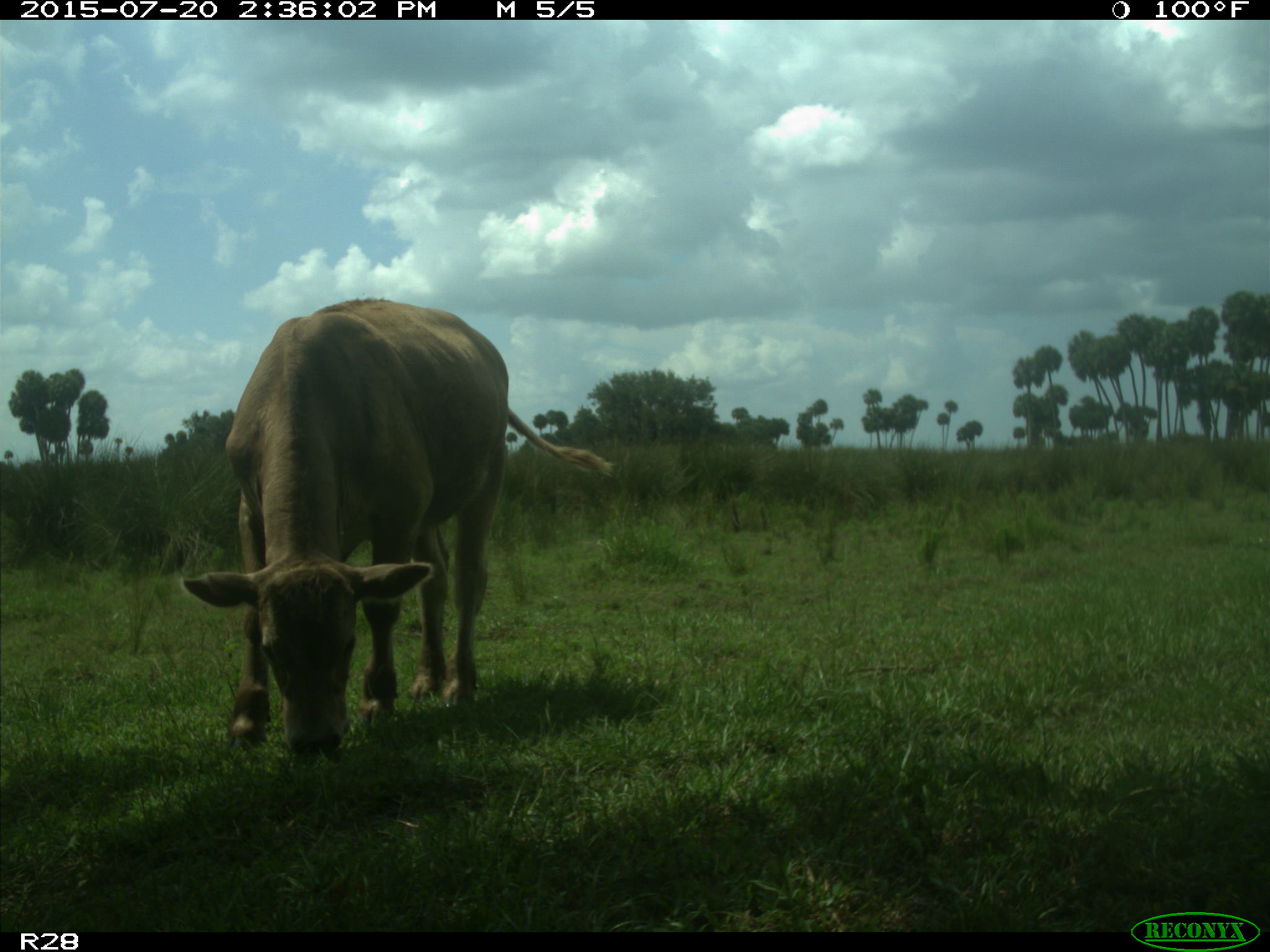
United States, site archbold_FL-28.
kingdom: Animalia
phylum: Chordata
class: Mammalia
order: Artiodactyla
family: Bovidae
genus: Bos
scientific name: Bos taurus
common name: domestic cow